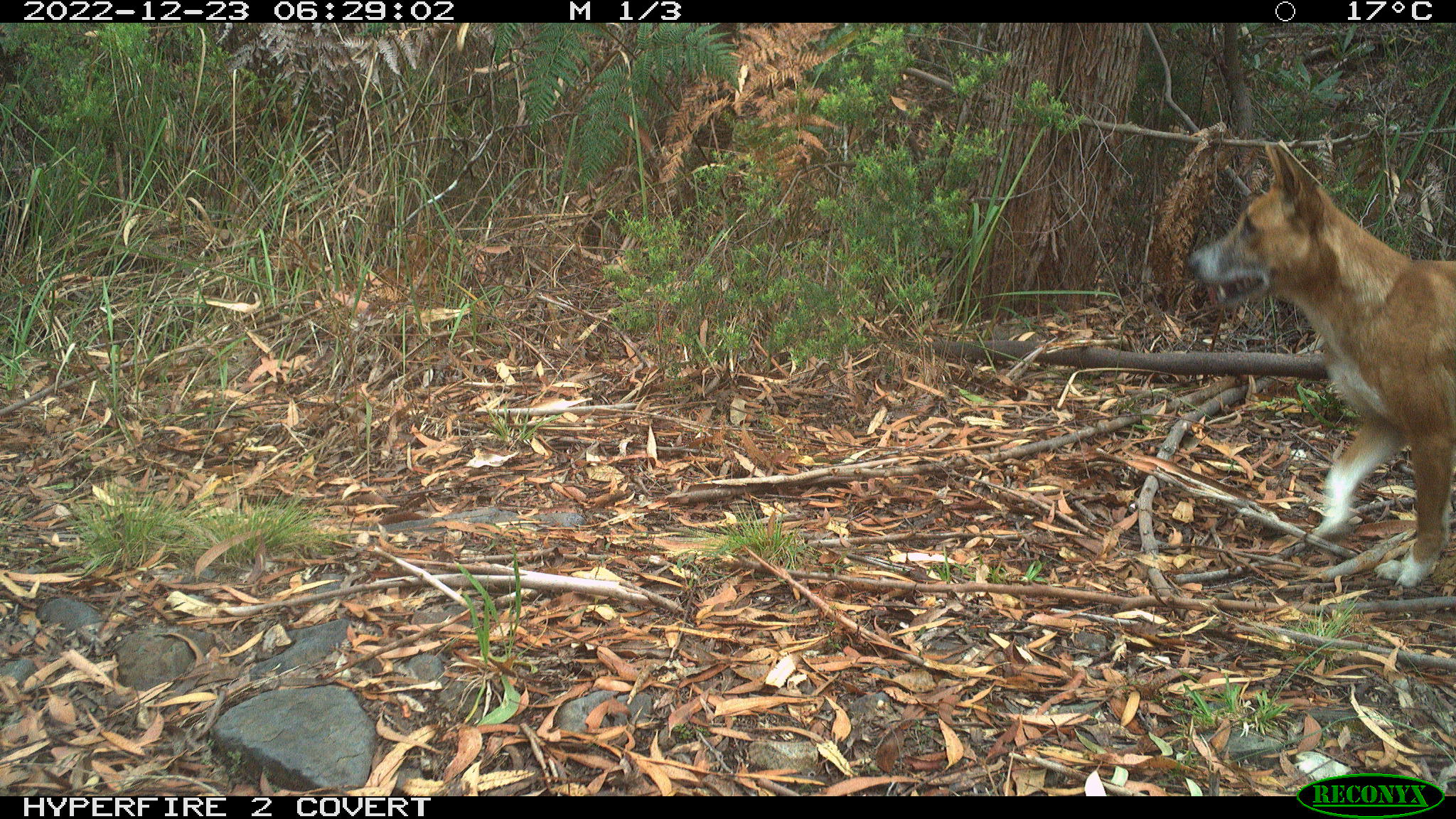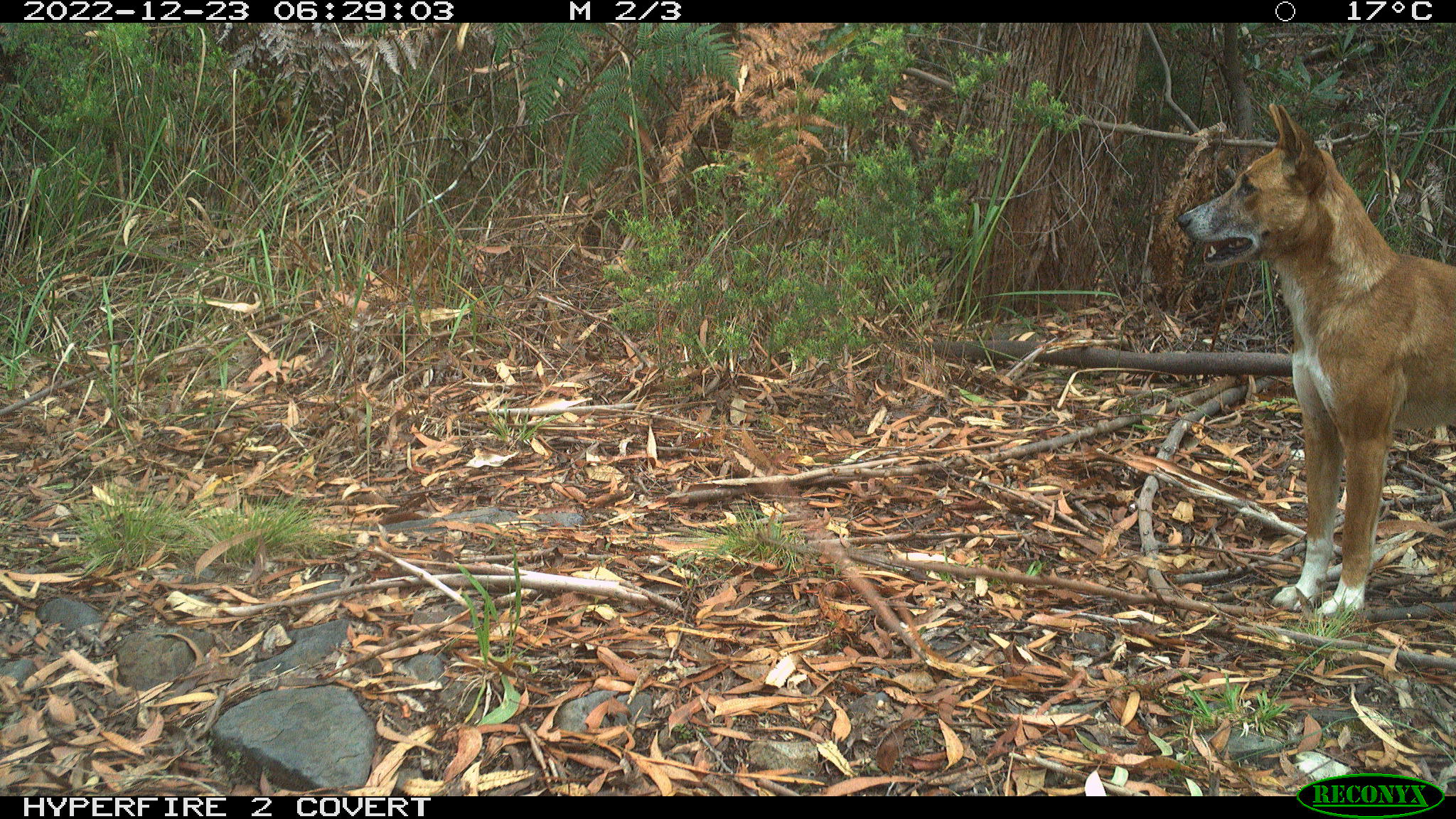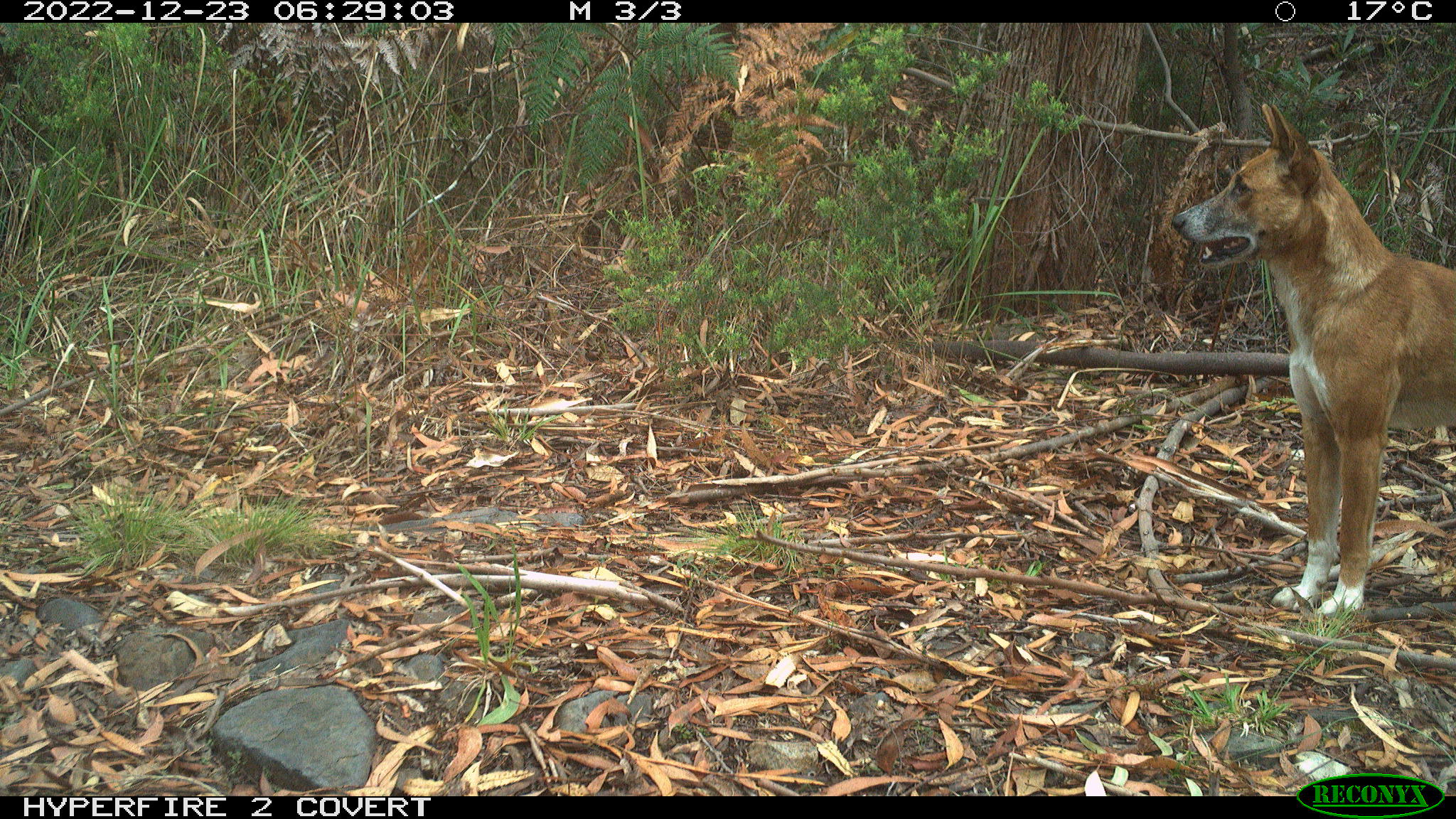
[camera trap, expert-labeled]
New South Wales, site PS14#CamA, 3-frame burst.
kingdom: Animalia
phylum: Chordata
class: Mammalia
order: Carnivora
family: Canidae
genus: Canis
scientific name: Canis familiaris dingo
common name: dingo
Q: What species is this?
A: Dingo (Canis familiaris dingo).